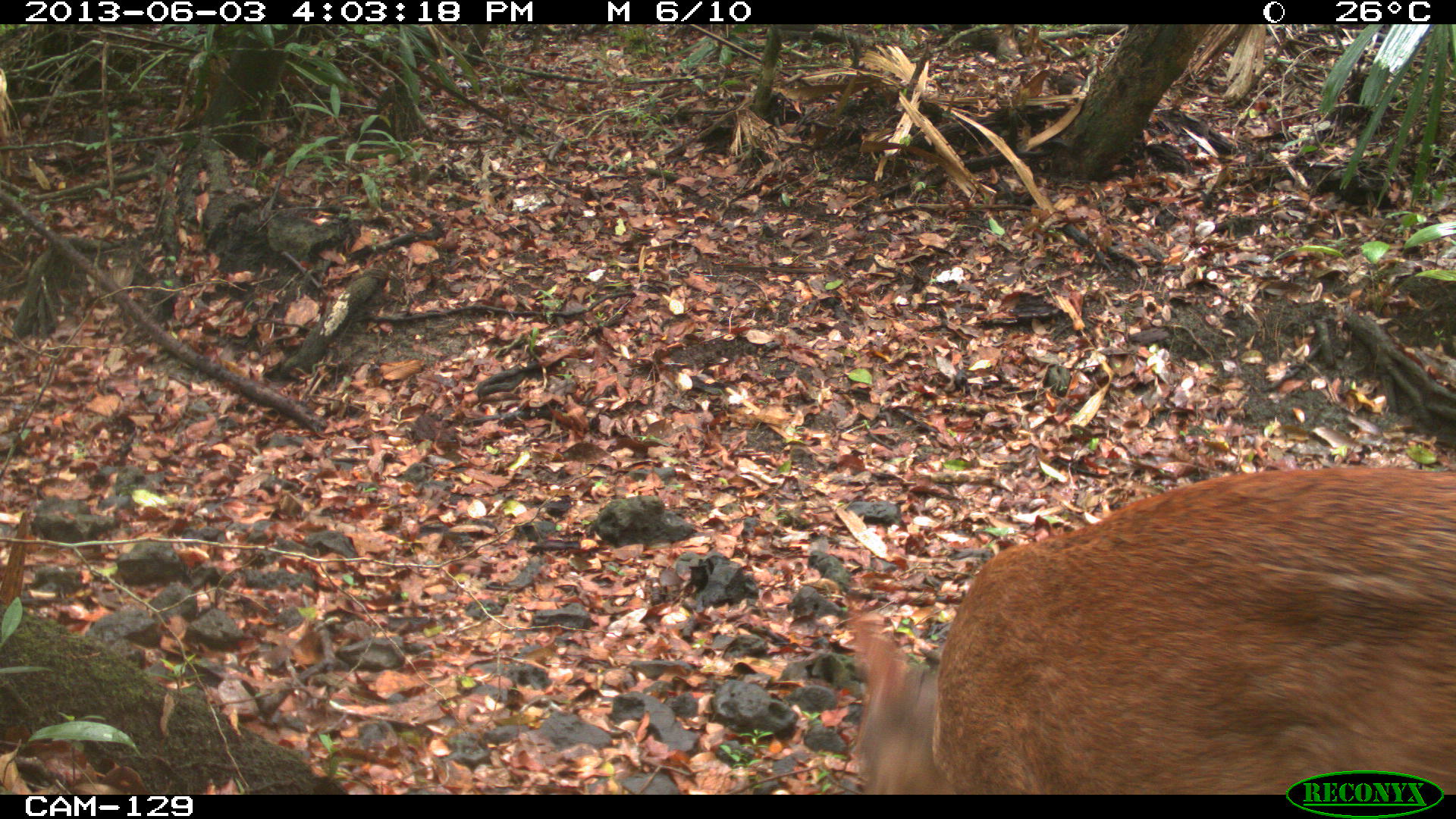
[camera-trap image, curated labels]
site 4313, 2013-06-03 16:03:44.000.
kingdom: Animalia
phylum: Chordata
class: Mammalia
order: Artiodactyla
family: Cervidae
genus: Mazama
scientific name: Mazama temama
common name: central american red brocket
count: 1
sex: male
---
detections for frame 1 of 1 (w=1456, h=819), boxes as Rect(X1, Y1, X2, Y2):
mazama temama: Rect(849, 459, 1456, 793)